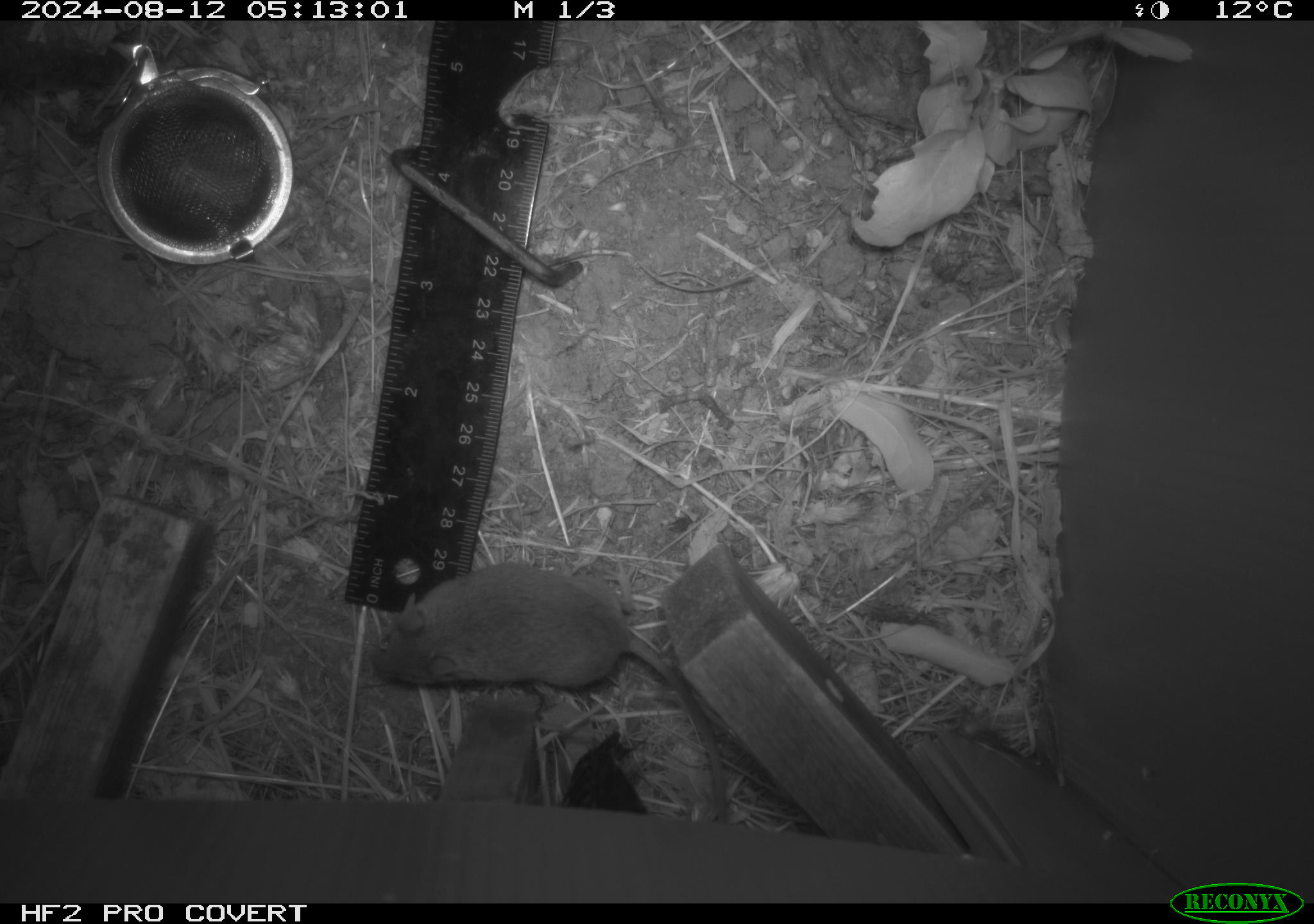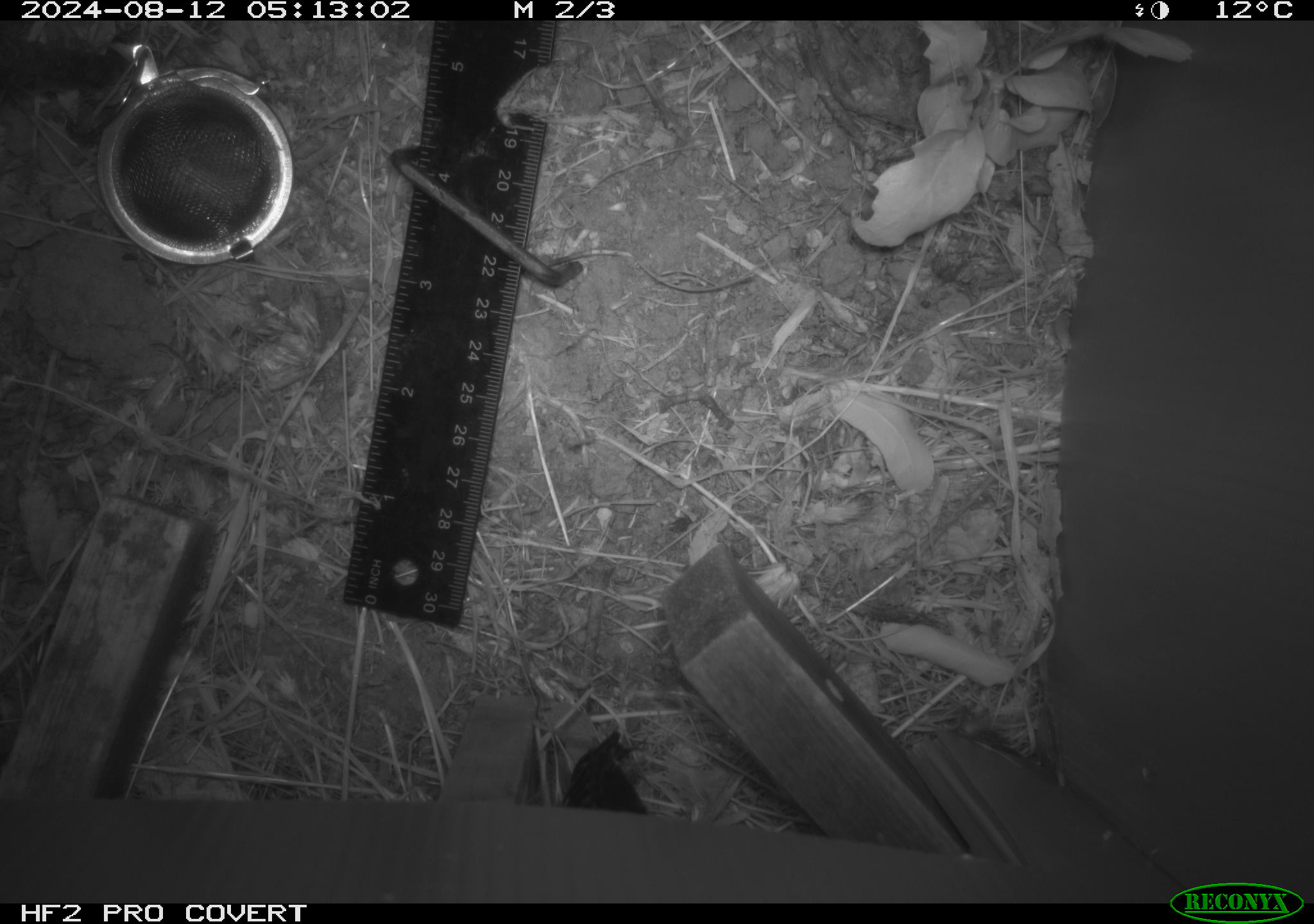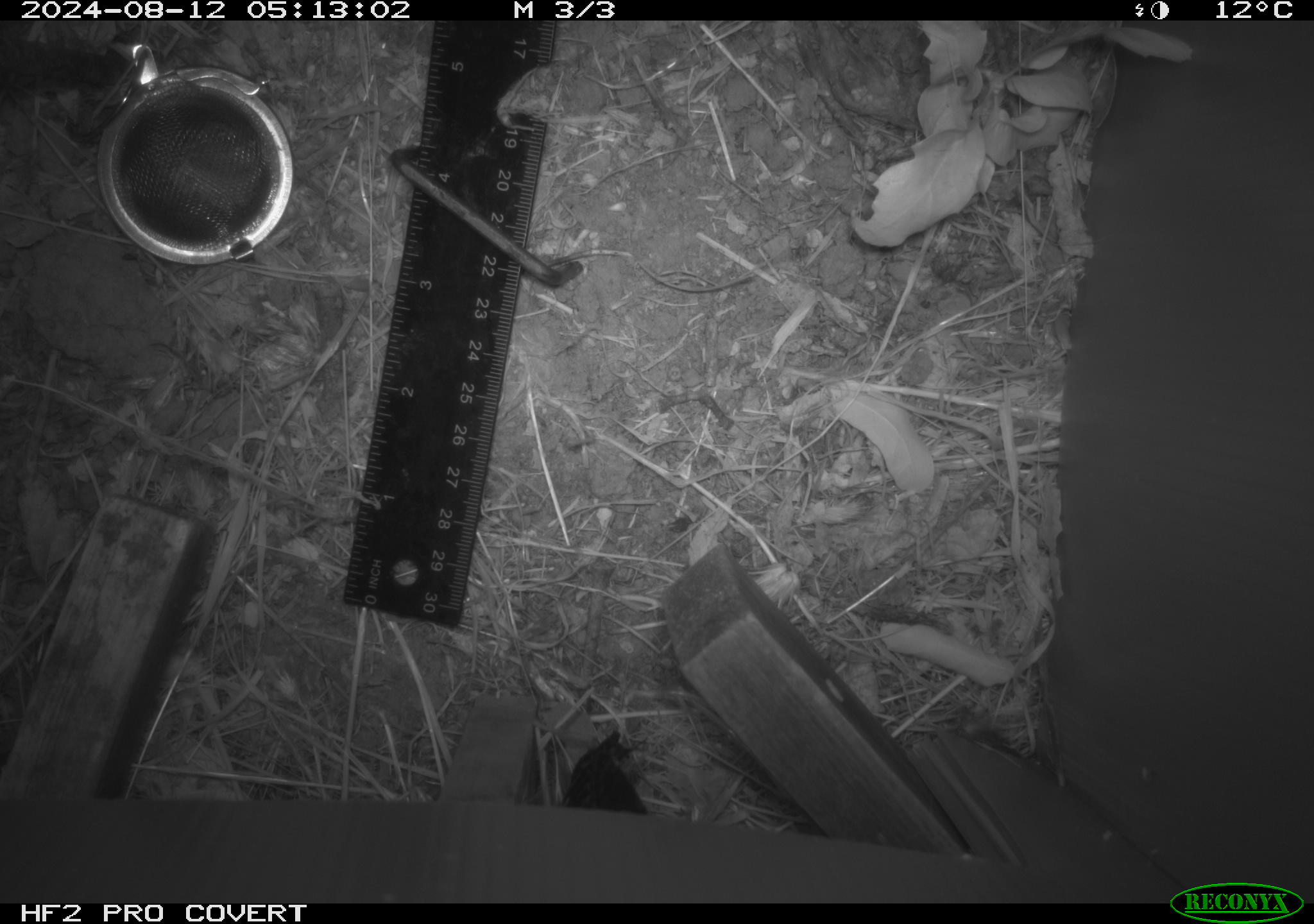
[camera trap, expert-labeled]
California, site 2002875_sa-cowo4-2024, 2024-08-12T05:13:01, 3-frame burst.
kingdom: Animalia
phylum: Chordata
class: Mammalia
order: Rodentia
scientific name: Rodentia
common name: mouse species